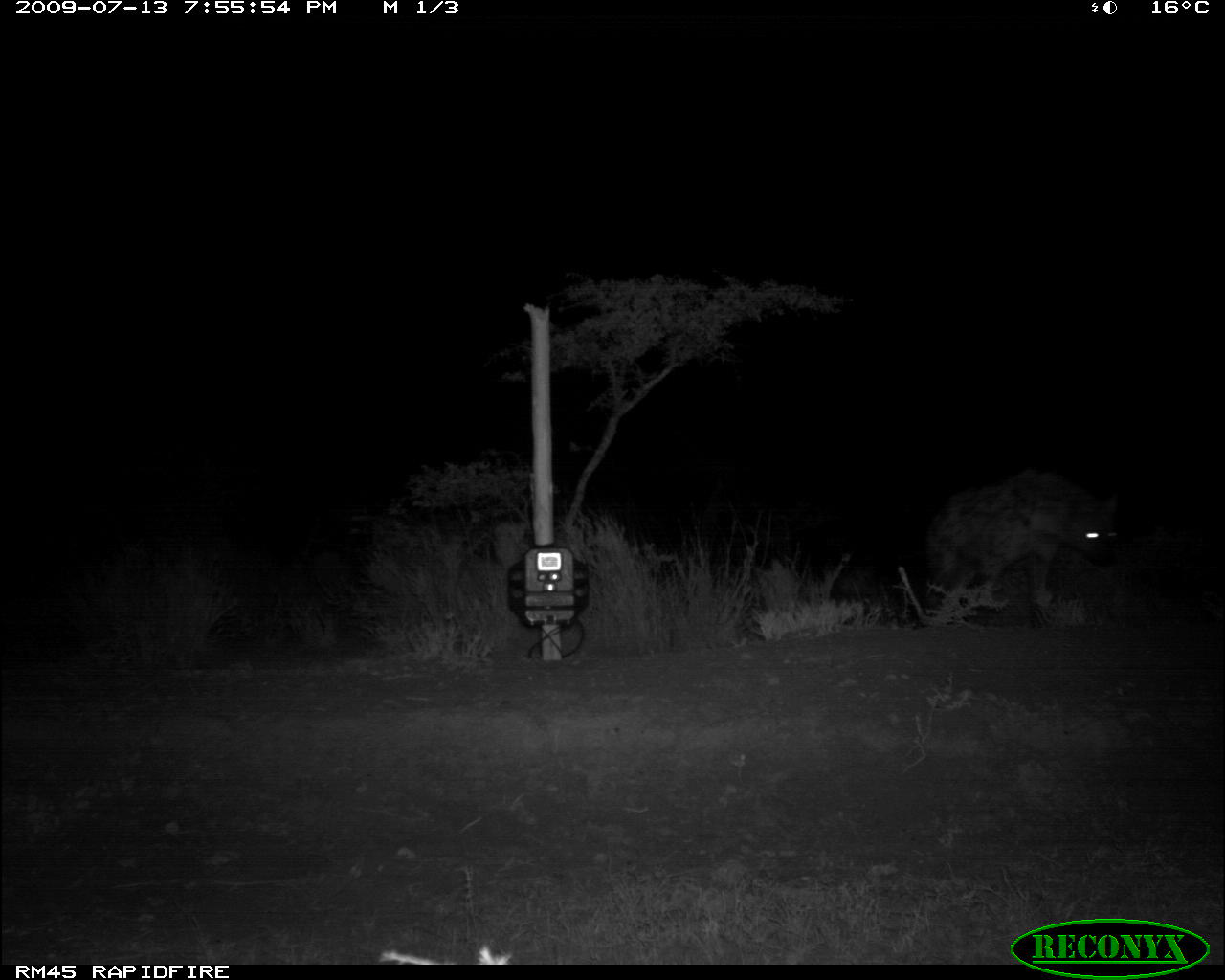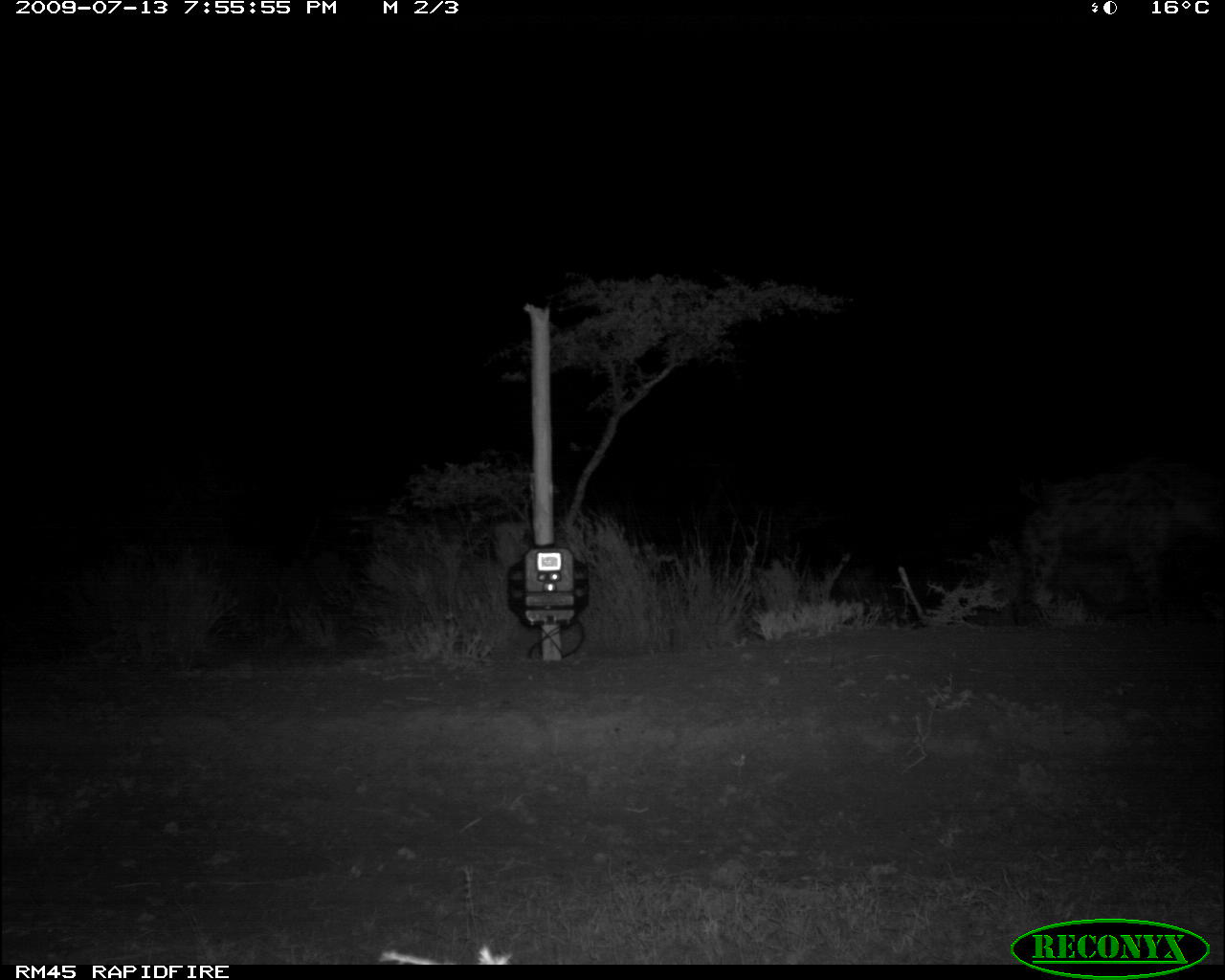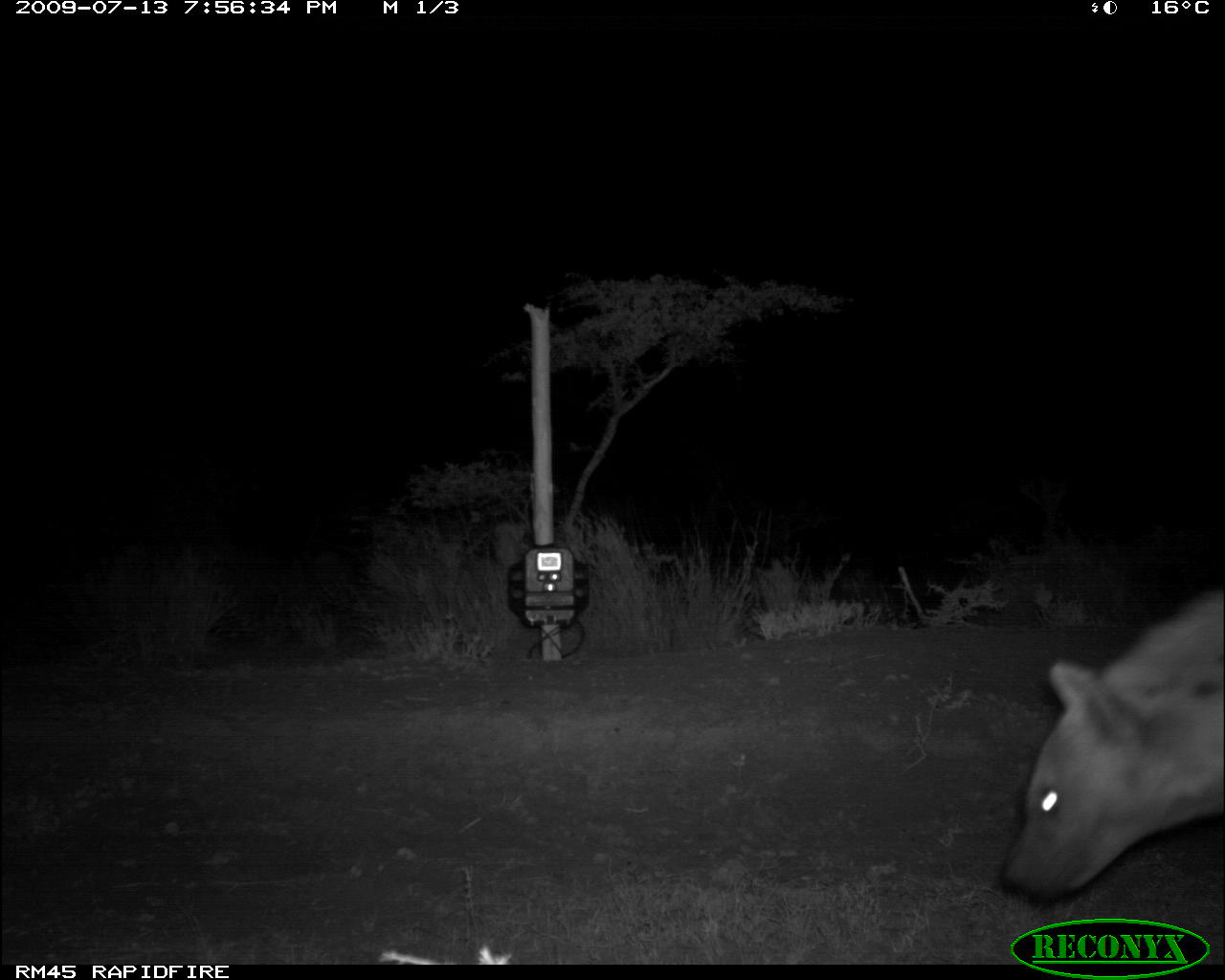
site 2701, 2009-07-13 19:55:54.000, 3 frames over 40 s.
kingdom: Animalia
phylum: Chordata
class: Mammalia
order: Carnivora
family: Hyaenidae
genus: Crocuta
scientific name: Crocuta crocuta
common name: spotted hyena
Crocuta crocuta (spotted hyena), count 1.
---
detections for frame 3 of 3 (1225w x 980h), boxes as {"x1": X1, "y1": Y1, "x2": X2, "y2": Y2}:
crocuta crocuta: {"x1": 997, "y1": 586, "x2": 1223, "y2": 903}